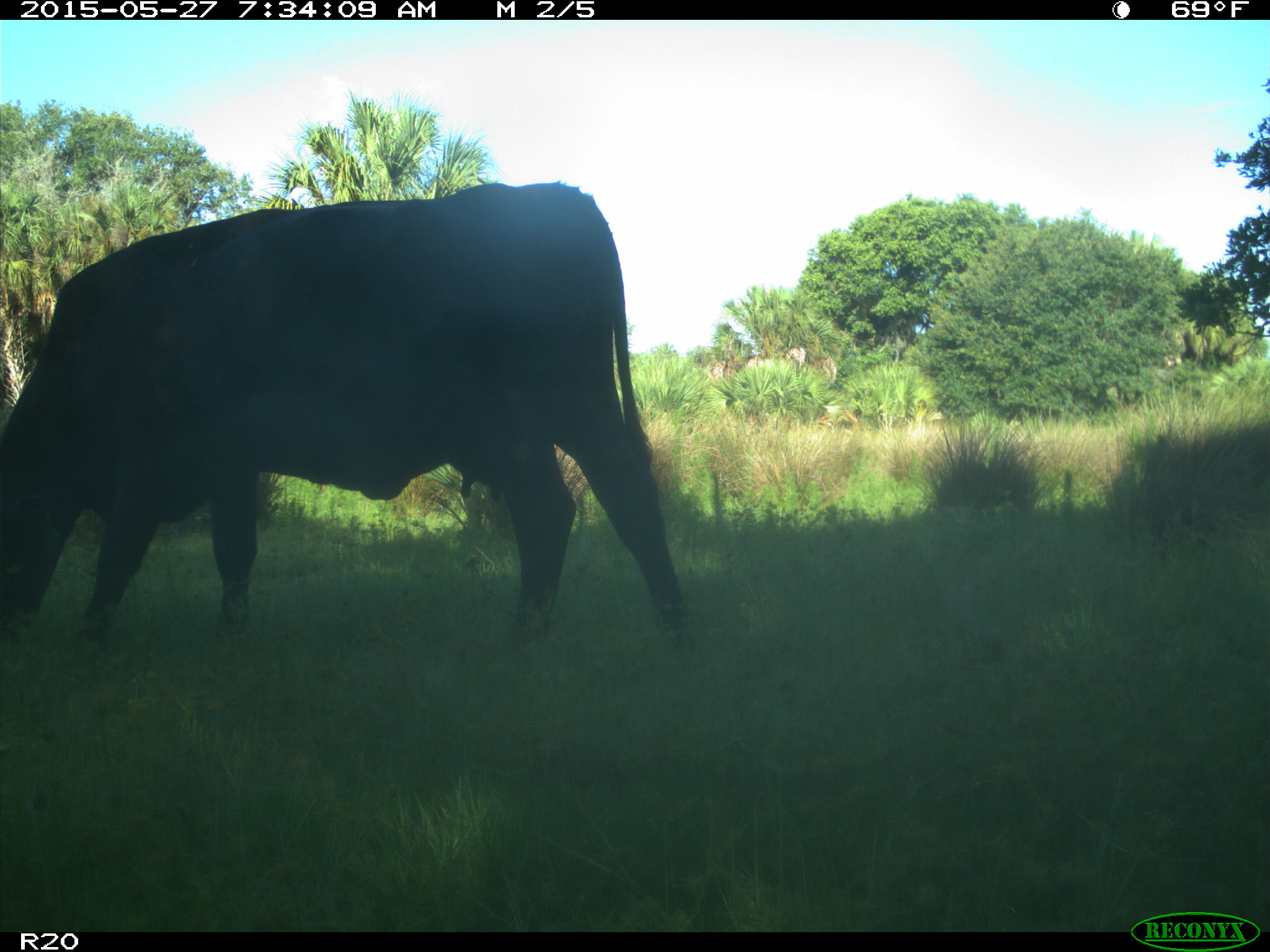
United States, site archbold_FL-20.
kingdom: Animalia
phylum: Chordata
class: Mammalia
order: Artiodactyla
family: Bovidae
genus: Bos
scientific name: Bos taurus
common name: domestic cow